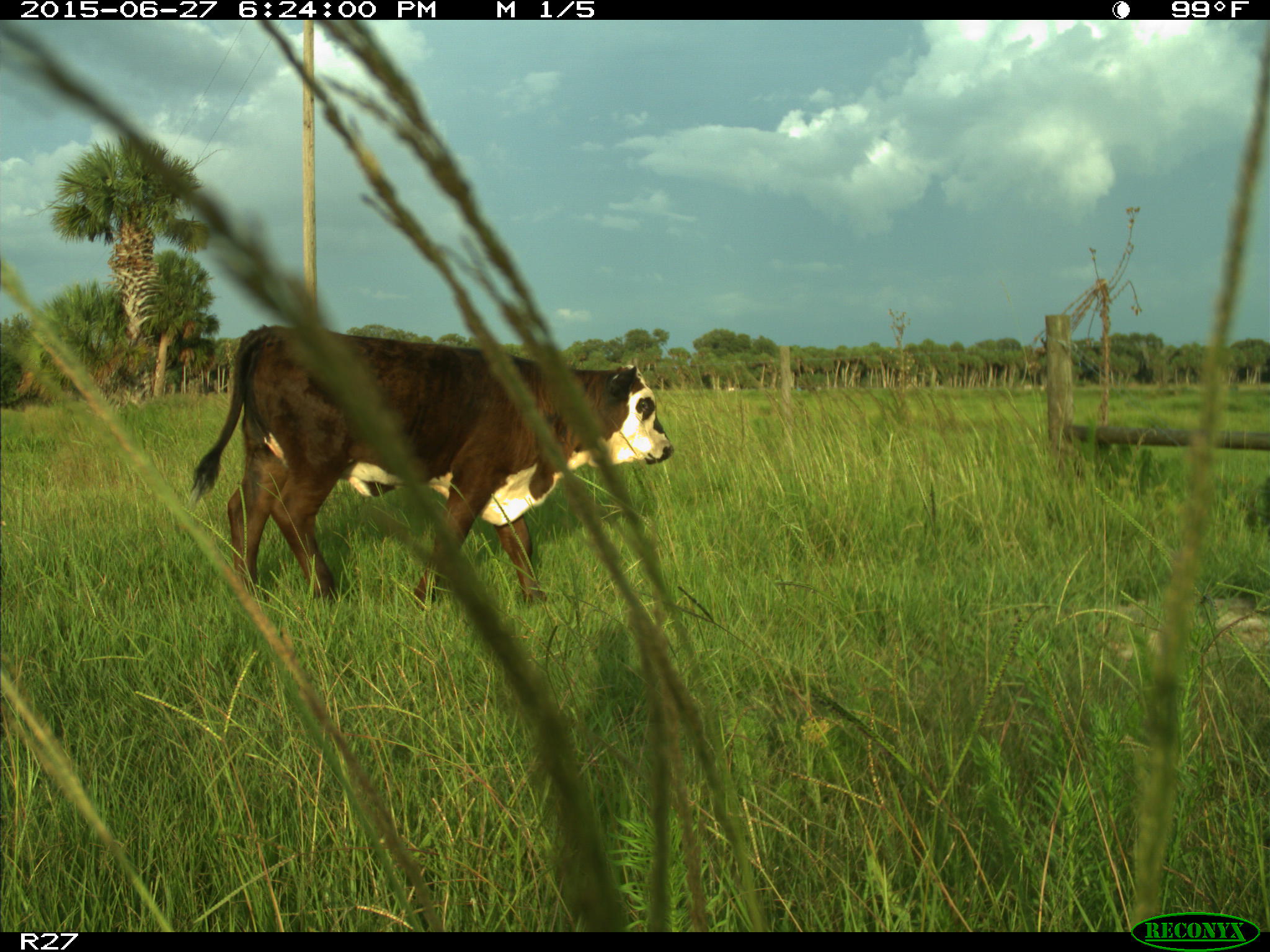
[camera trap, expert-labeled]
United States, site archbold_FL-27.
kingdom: Animalia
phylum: Chordata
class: Mammalia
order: Artiodactyla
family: Bovidae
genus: Bos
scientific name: Bos taurus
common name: domestic cow